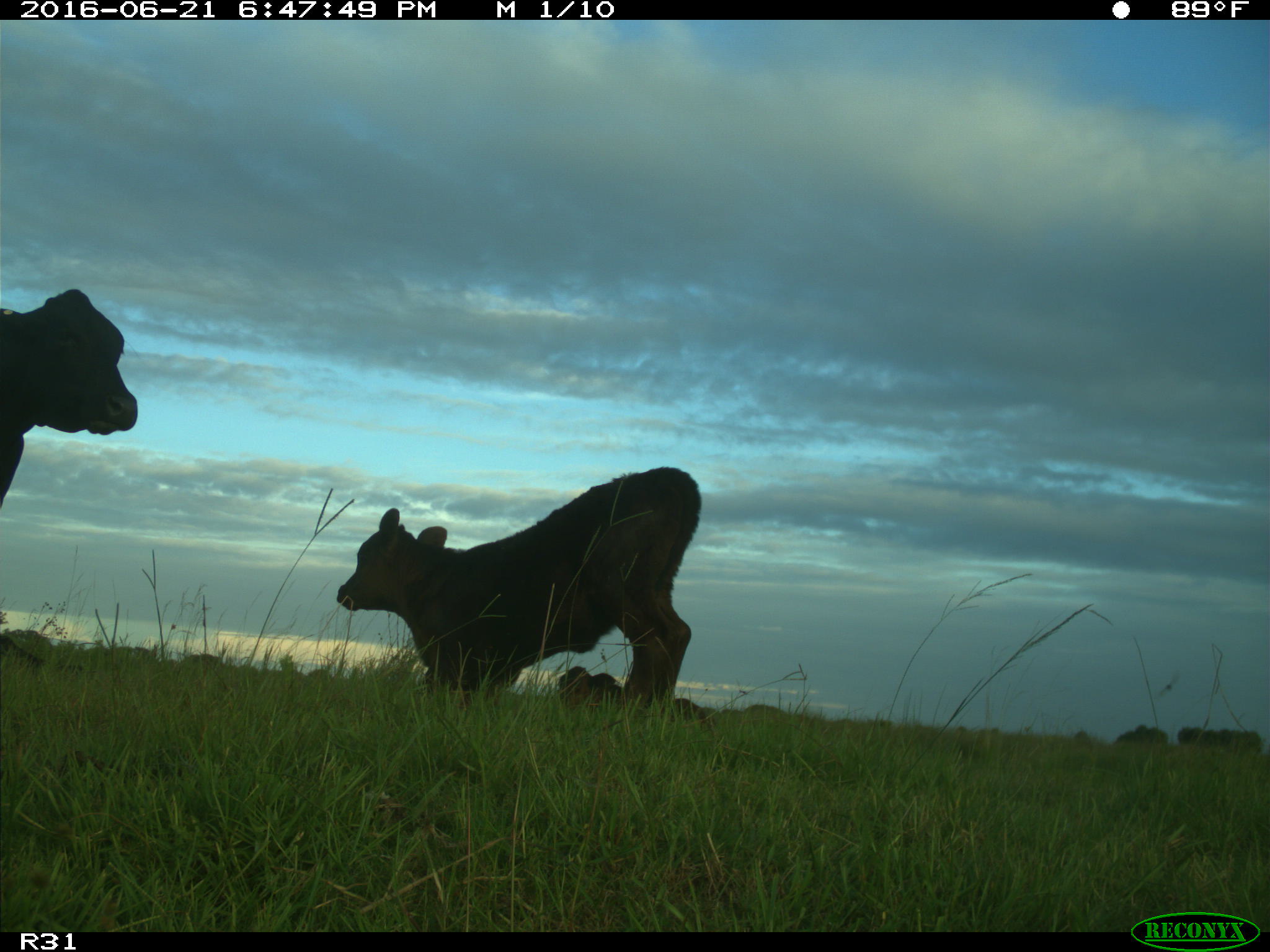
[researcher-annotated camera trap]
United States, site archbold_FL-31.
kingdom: Animalia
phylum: Chordata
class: Mammalia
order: Artiodactyla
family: Bovidae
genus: Bos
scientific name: Bos taurus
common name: domestic cow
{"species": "Bos taurus (domestic cow)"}